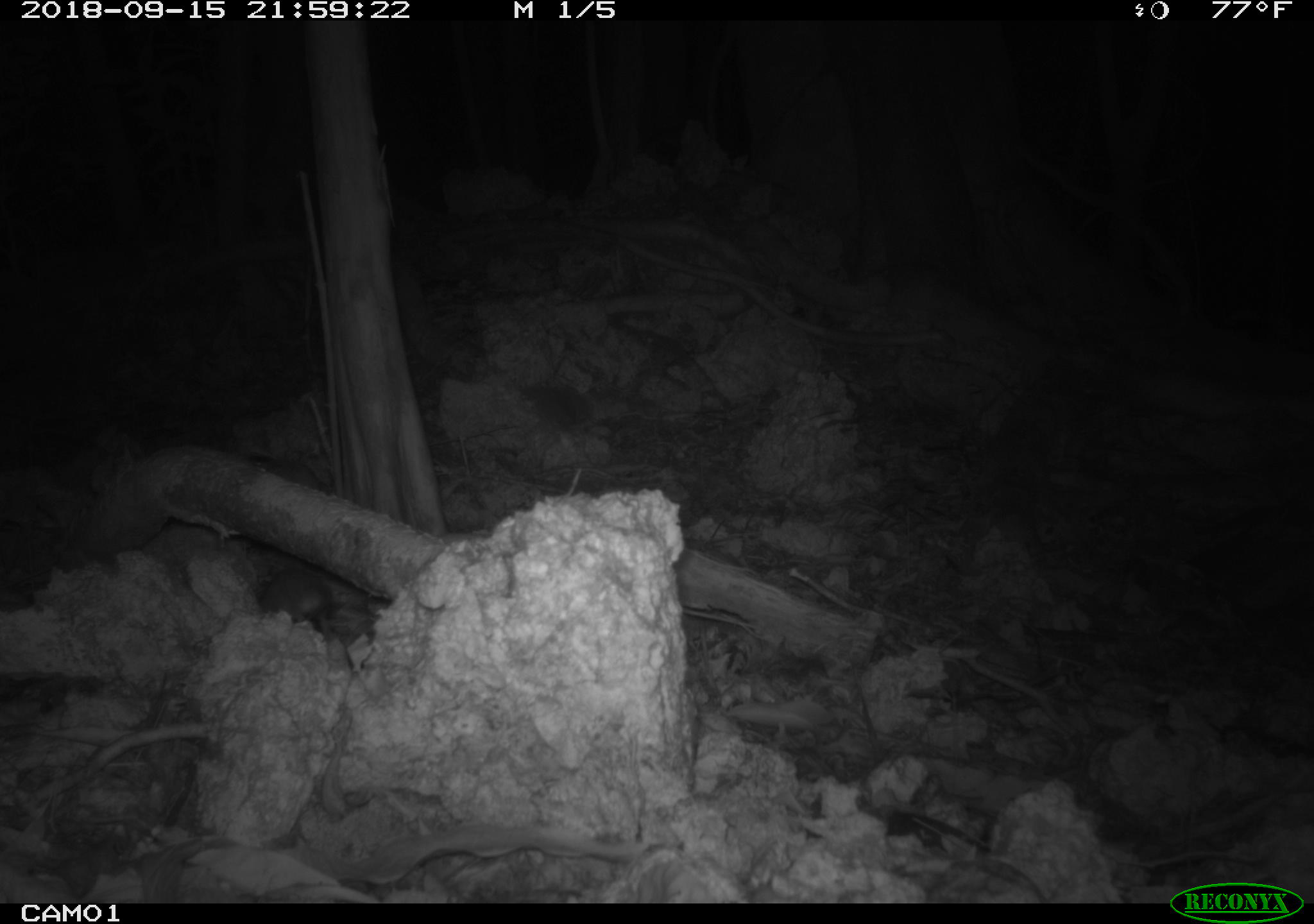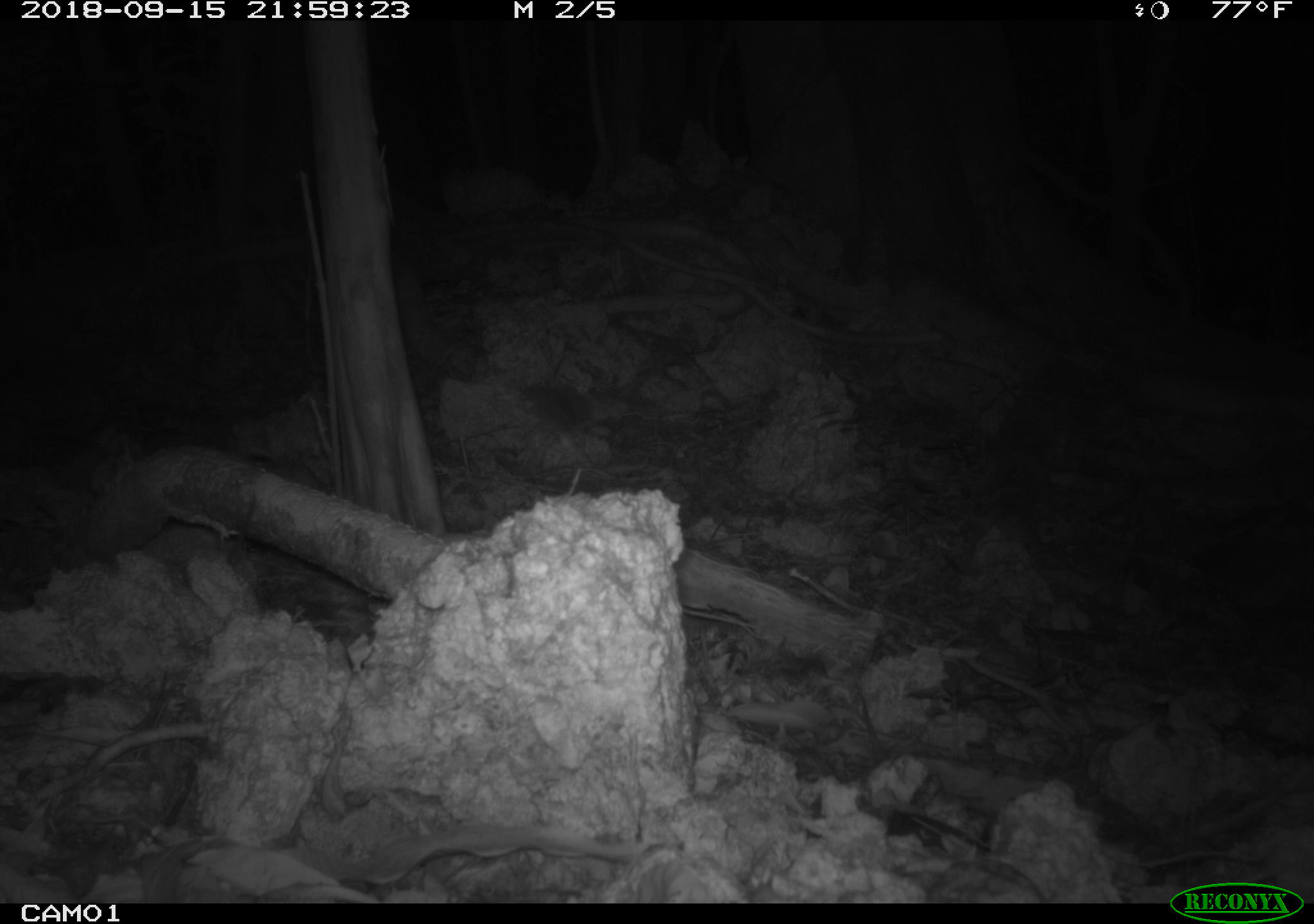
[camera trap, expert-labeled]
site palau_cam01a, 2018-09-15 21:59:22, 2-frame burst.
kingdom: Animalia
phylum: Chordata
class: Mammalia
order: Rodentia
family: Muridae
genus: Rattus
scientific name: Rattus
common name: rat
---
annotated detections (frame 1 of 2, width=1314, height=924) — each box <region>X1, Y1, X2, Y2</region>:
rat: <region>248, 561, 357, 641</region>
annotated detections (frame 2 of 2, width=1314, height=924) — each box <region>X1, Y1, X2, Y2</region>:
rat: <region>223, 483, 272, 568</region>